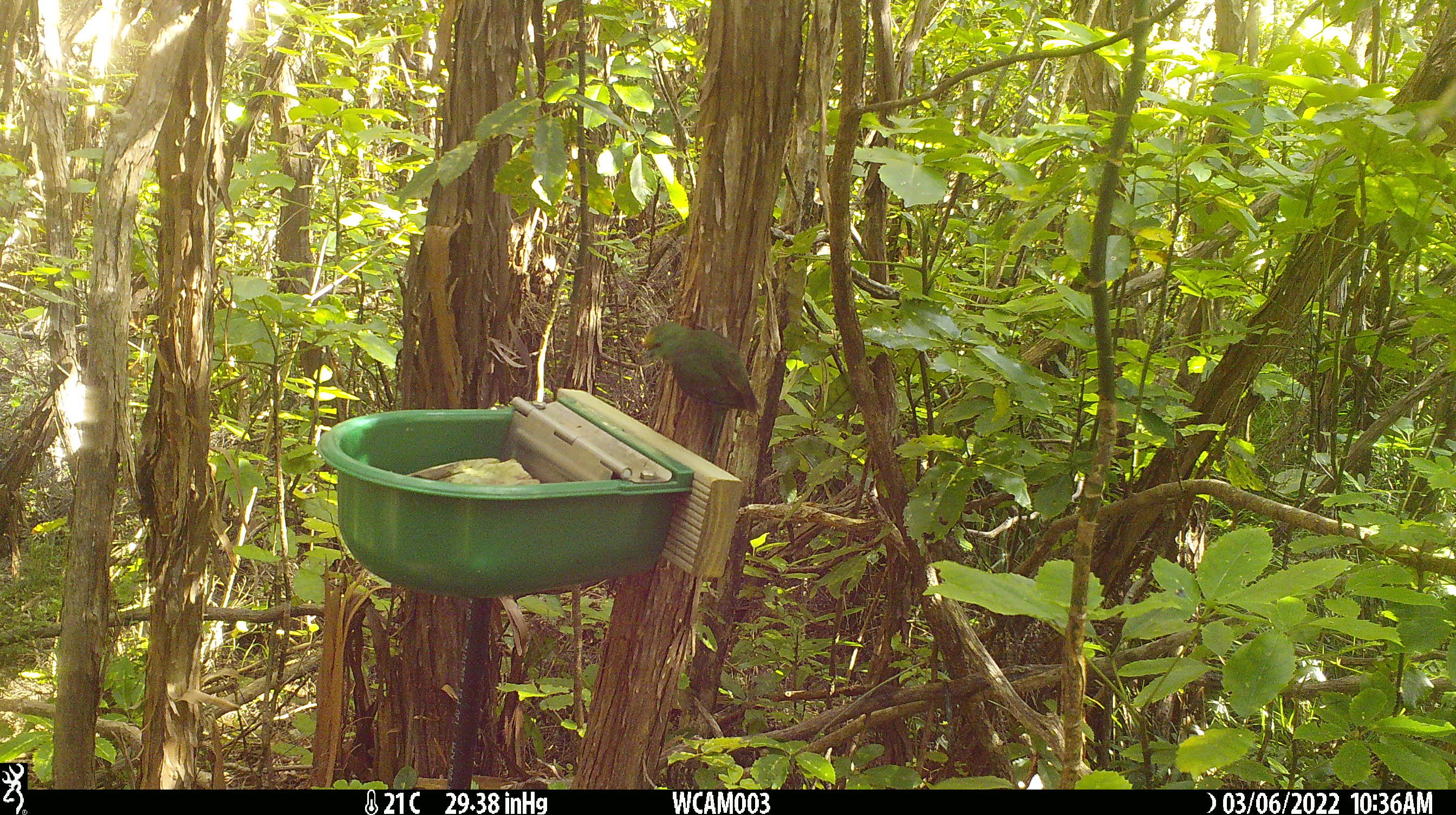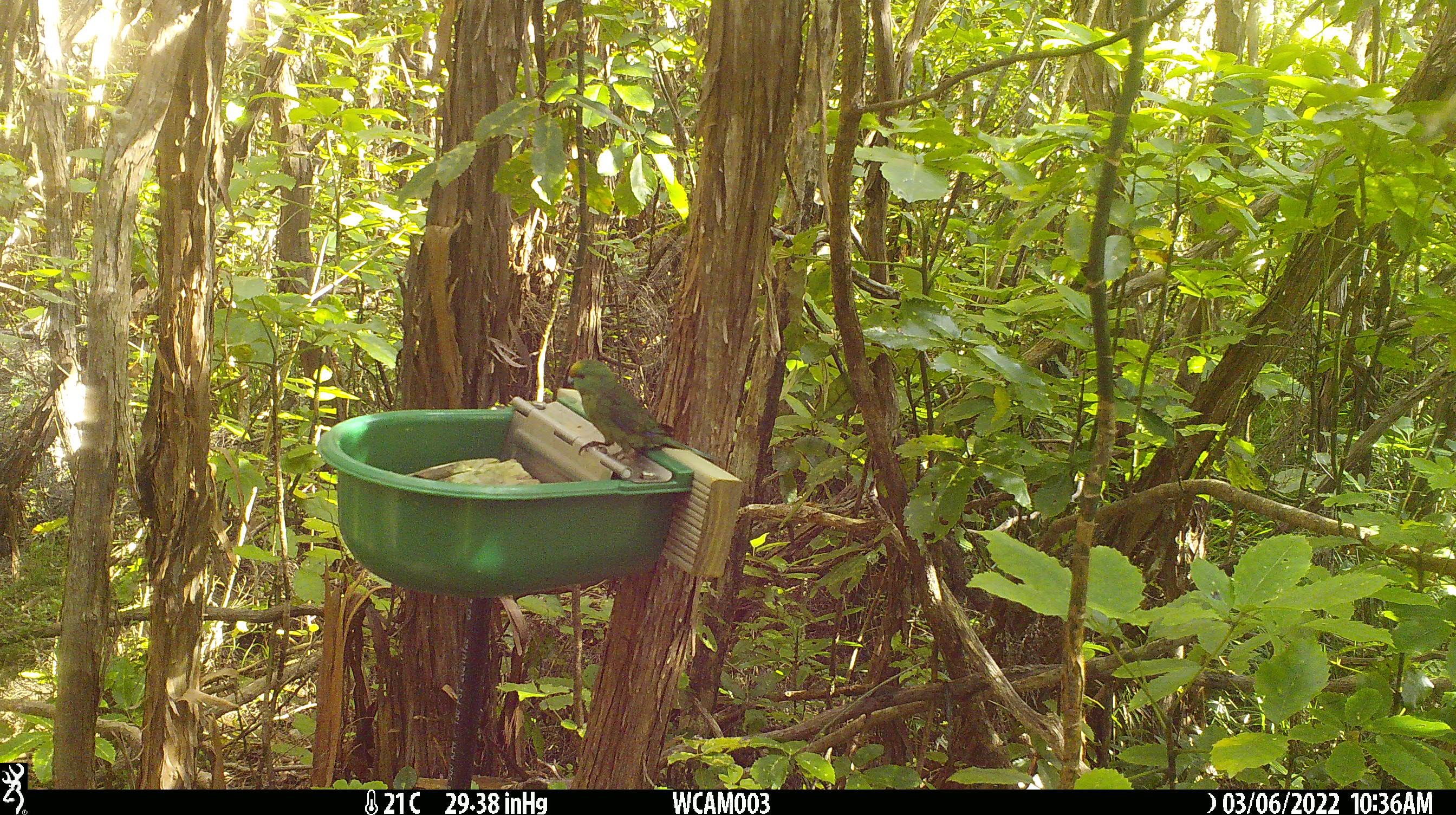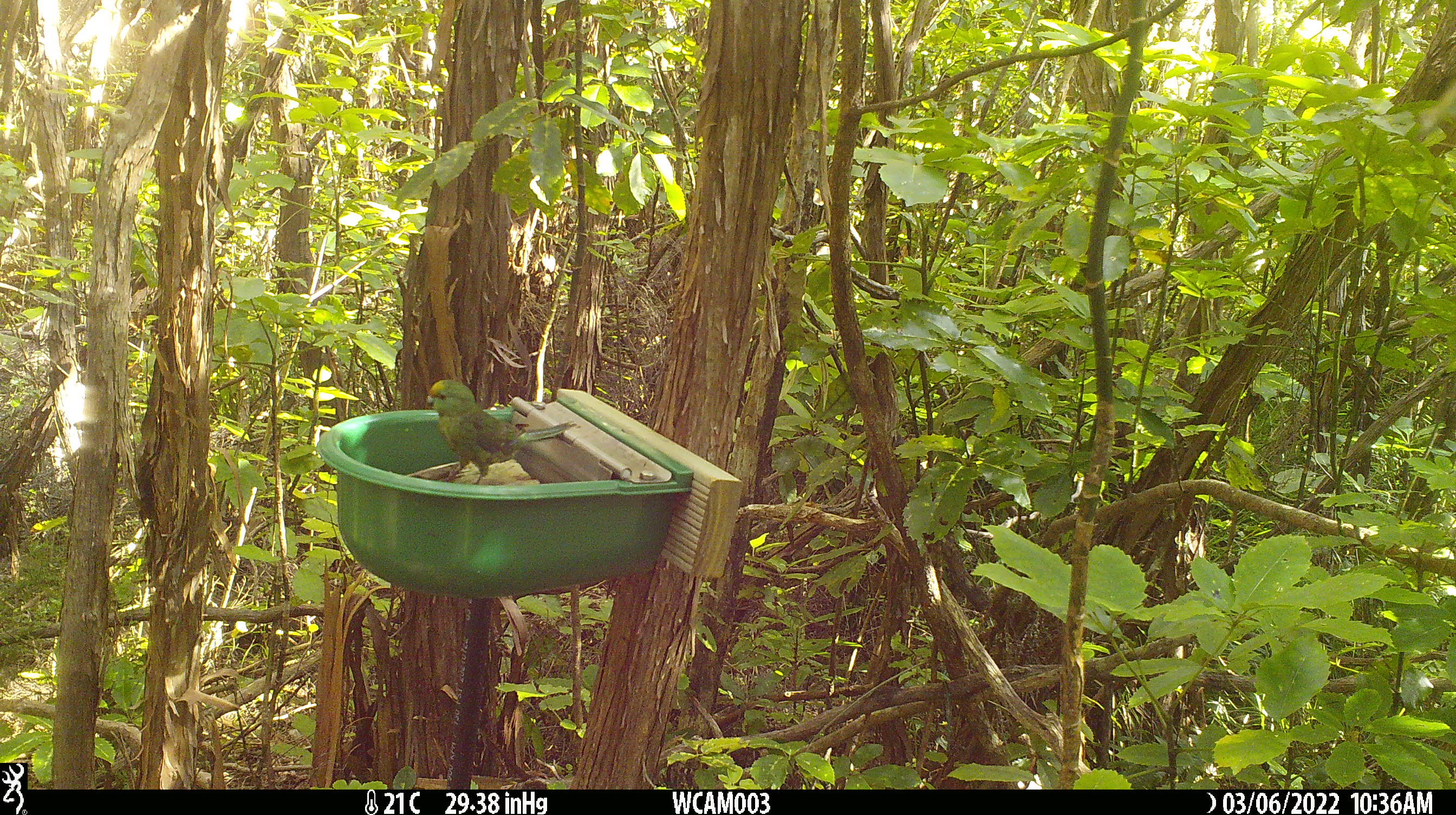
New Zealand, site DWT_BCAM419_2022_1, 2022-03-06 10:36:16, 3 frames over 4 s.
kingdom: Animalia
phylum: Chordata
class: Aves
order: Psittaciformes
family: Psittaculidae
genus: Cyanoramphus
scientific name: Cyanoramphus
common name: parakeet